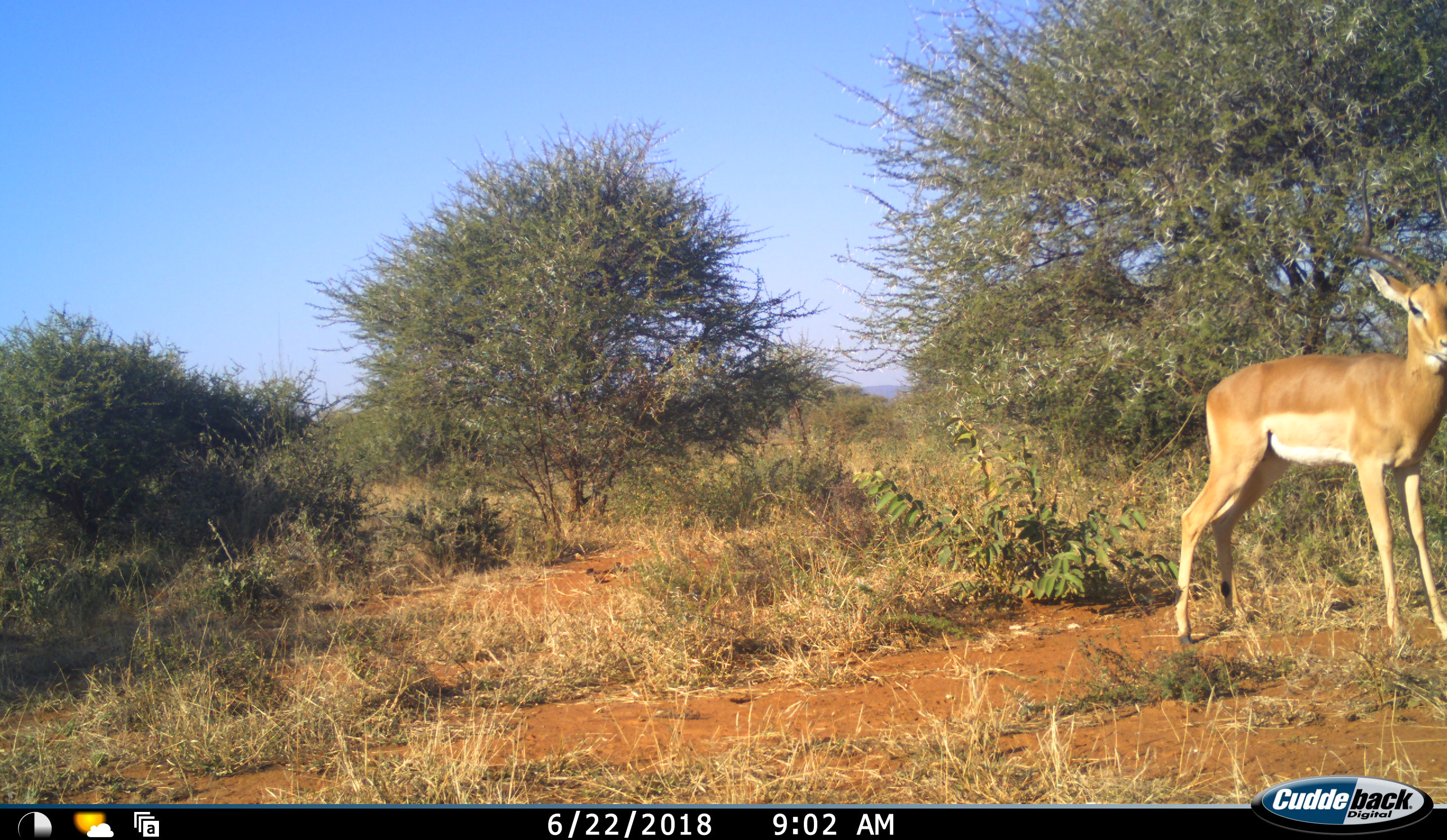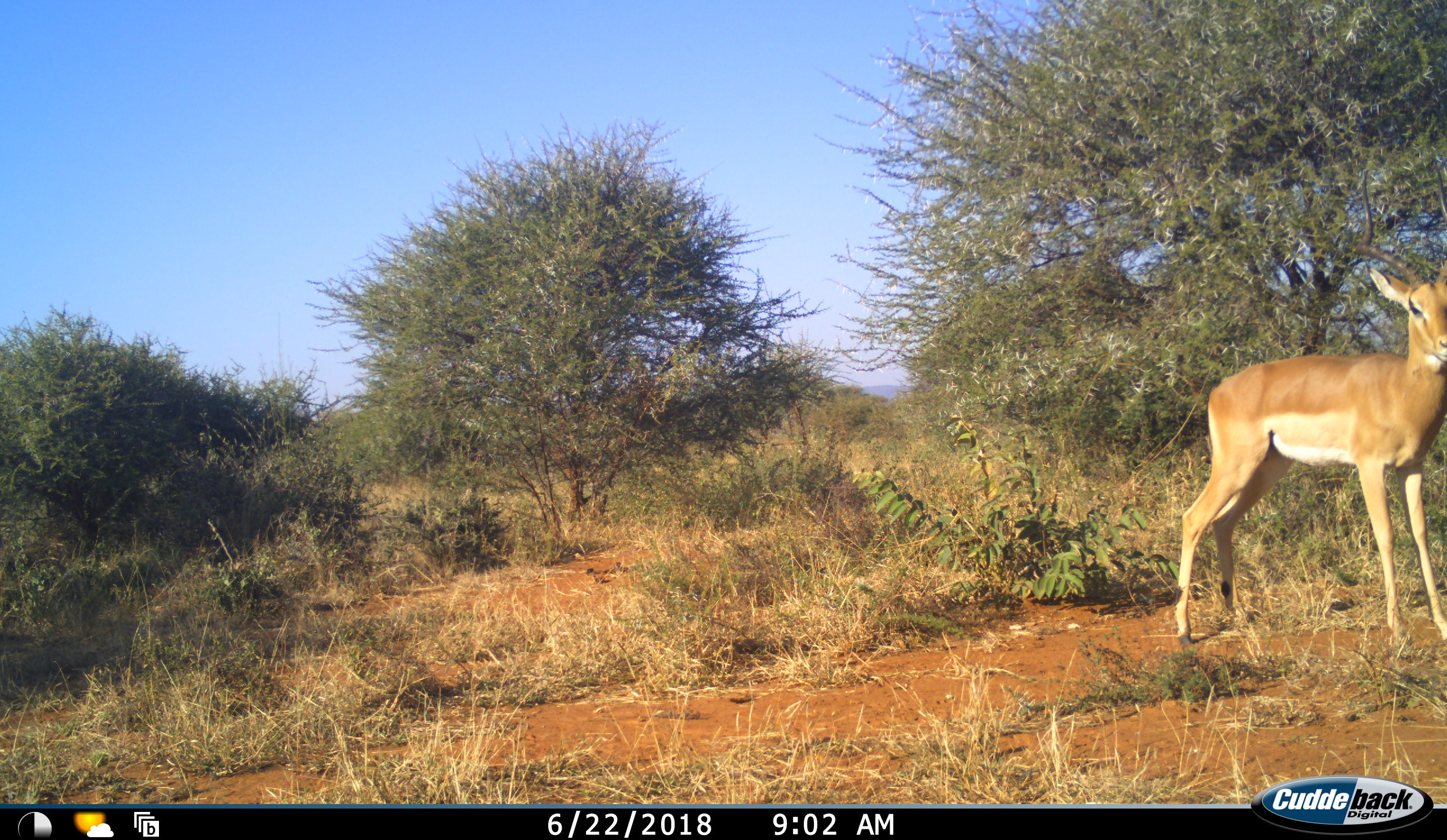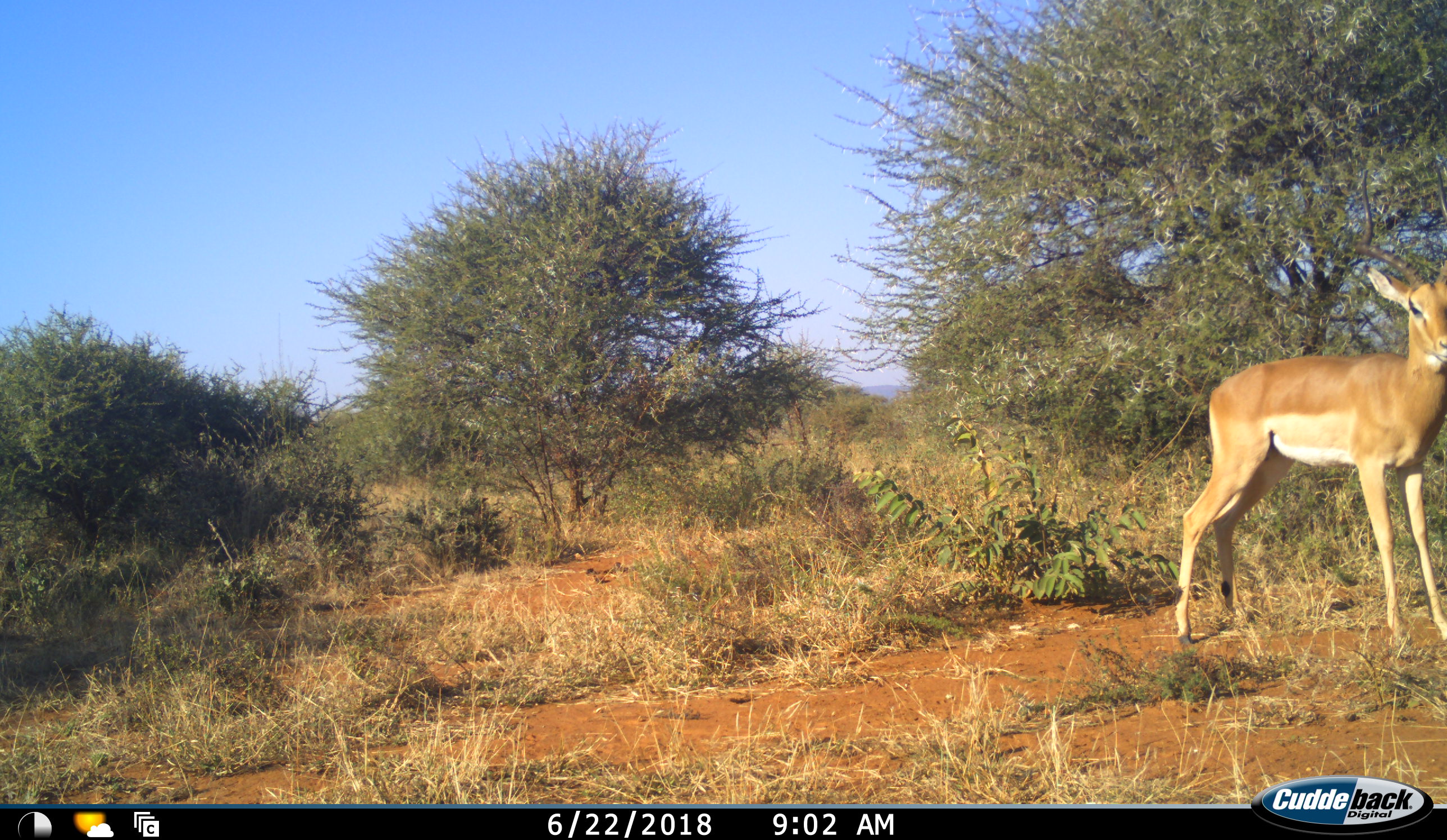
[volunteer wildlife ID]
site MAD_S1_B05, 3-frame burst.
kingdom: Animalia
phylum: Chordata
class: Mammalia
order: Artiodactyla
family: Bovidae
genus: Aepyceros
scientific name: Aepyceros melampus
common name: impala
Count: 1.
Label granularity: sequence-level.